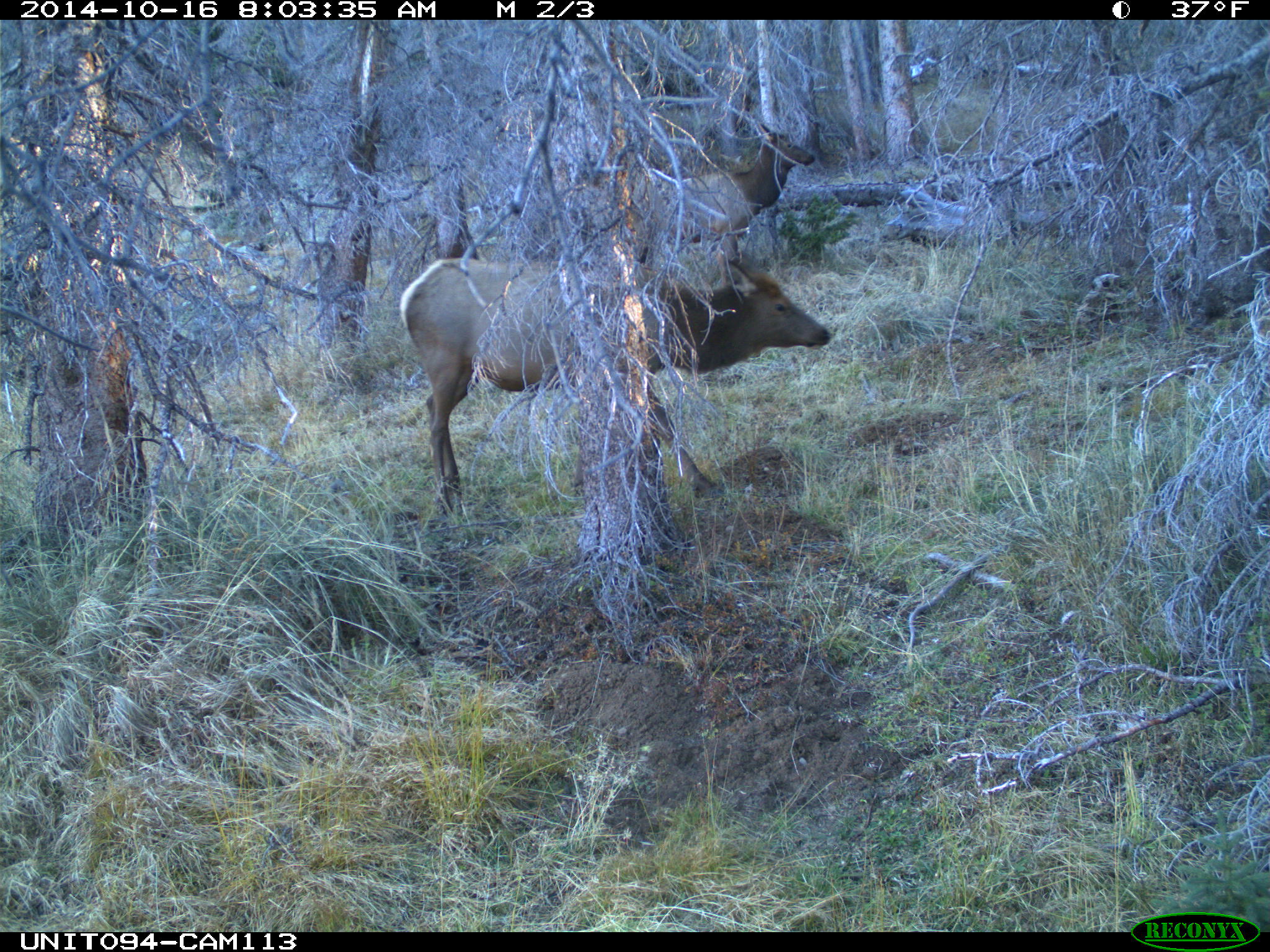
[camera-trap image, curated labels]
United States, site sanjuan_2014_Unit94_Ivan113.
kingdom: Animalia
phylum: Chordata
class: Mammalia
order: Artiodactyla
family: Cervidae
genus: Cervus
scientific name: Cervus elaphus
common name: red deer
Cervus elaphus (red deer).